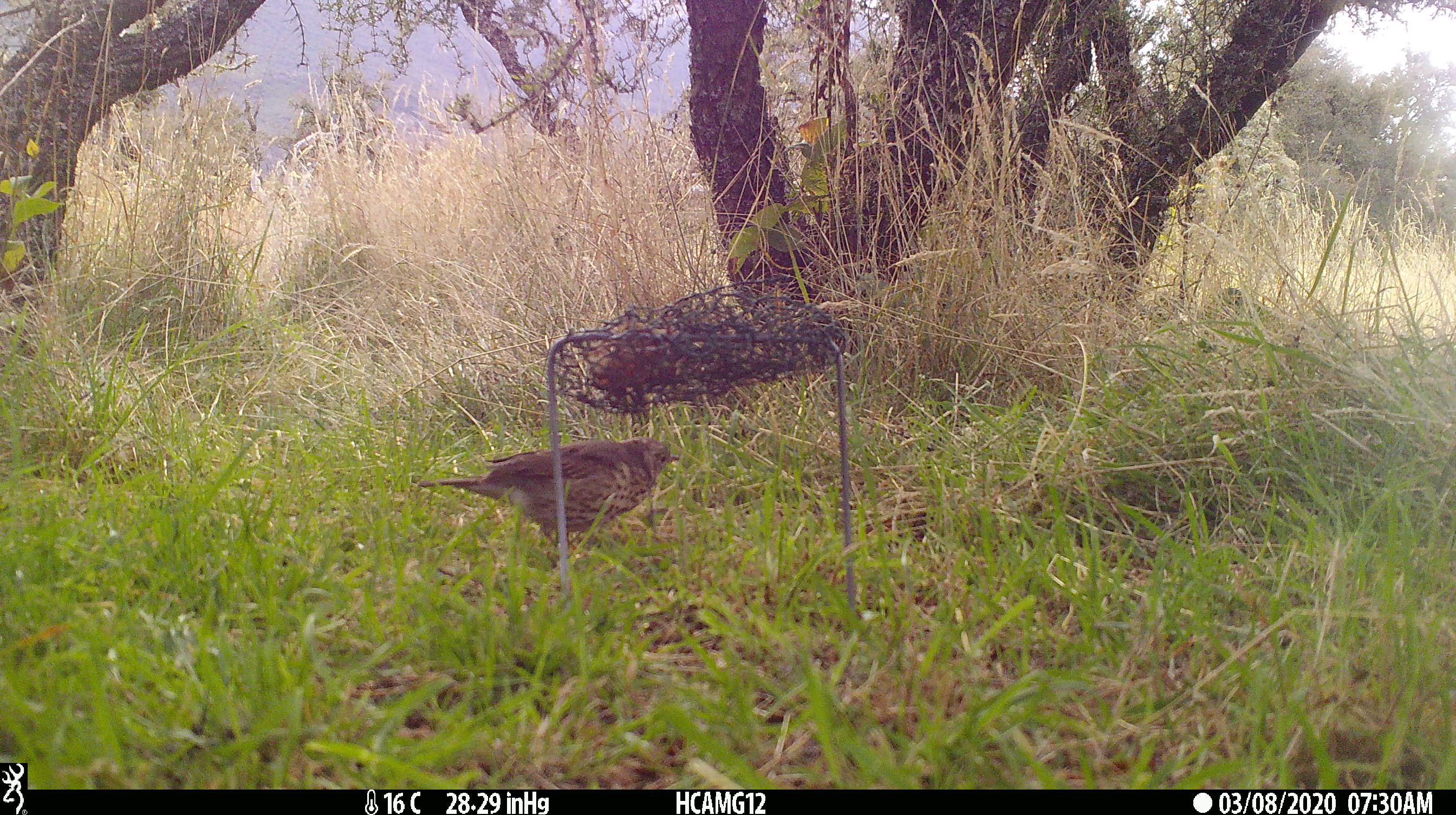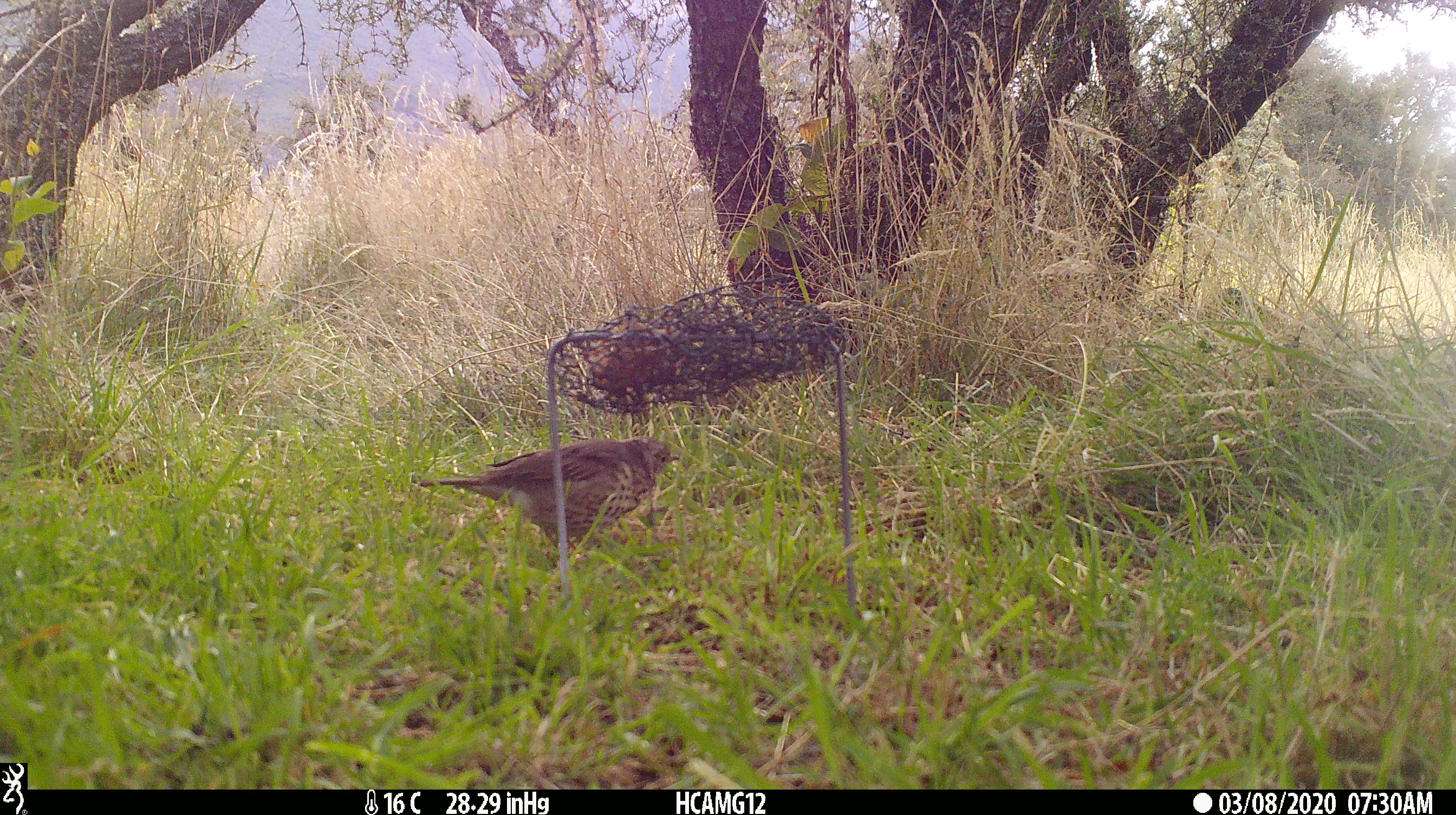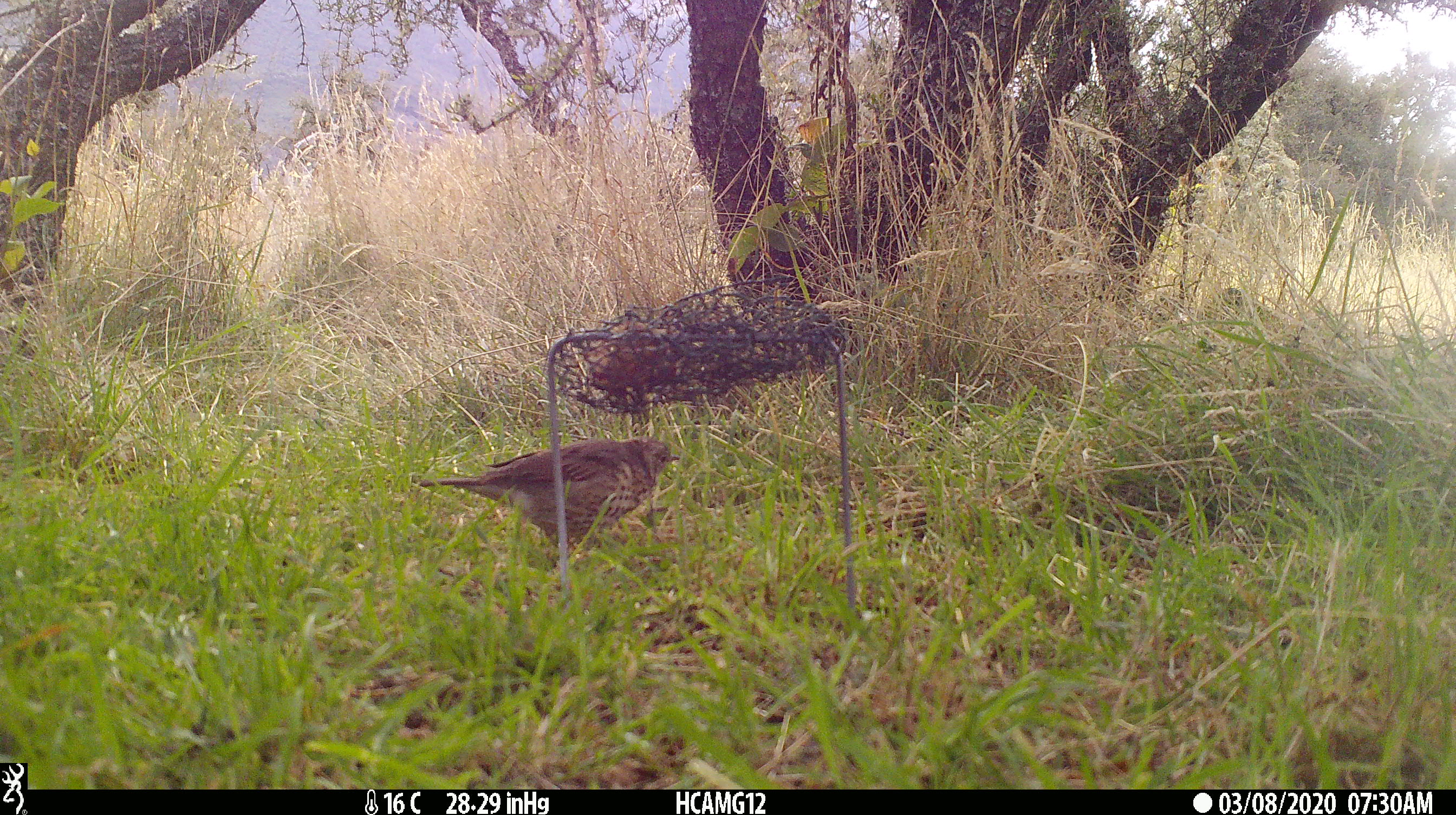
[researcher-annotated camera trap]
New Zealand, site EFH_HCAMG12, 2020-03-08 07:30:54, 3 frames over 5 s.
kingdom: Animalia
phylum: Chordata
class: Aves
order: Passeriformes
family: Turdidae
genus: Turdus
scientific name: Turdus philomelos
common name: song thrush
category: thrush